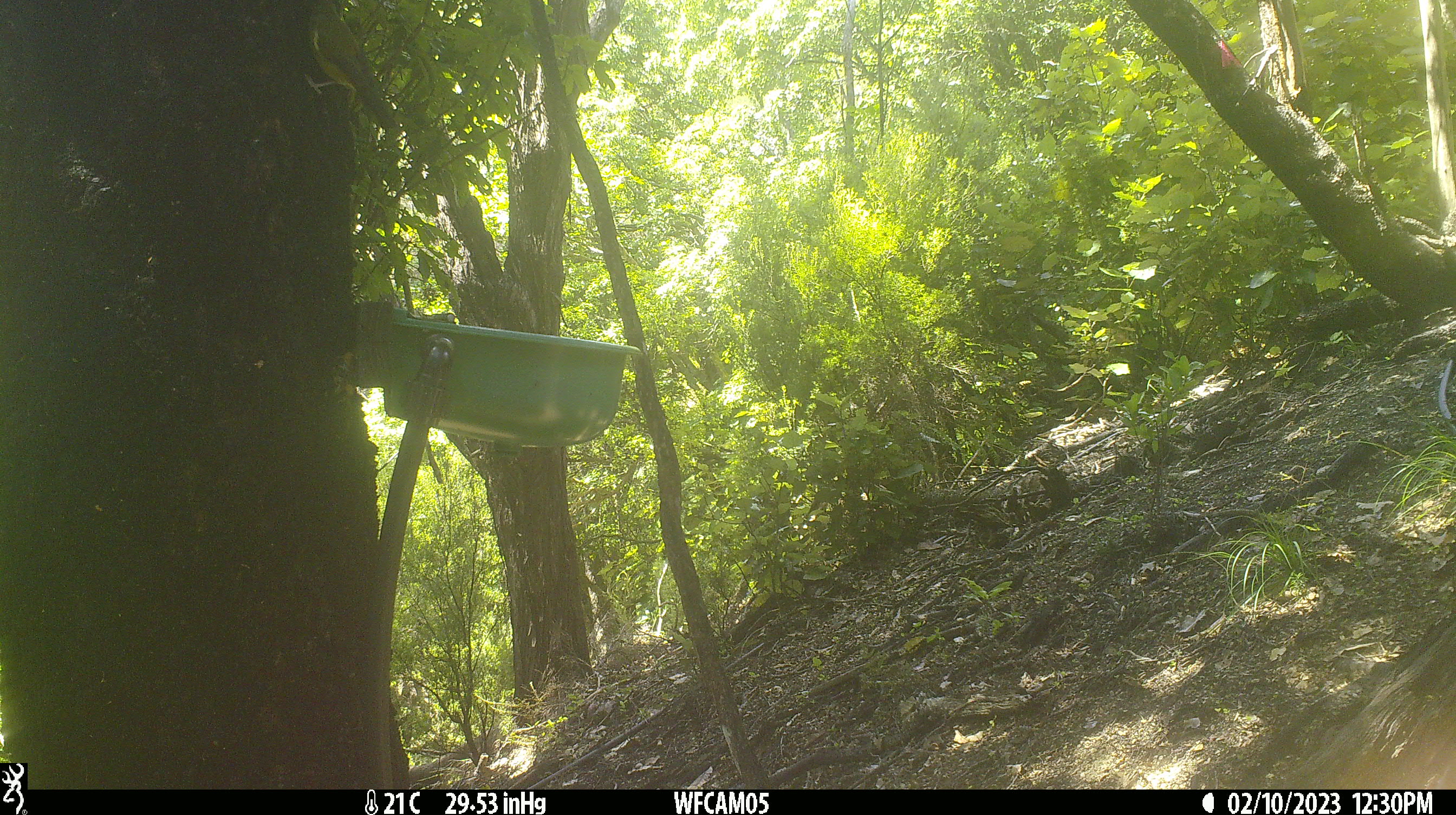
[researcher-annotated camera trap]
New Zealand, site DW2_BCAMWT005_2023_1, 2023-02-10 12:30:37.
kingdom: Animalia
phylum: Chordata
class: Aves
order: Passeriformes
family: Meliphagidae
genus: Anthornis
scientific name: Anthornis melanura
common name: new zealand bellbird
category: bellbird